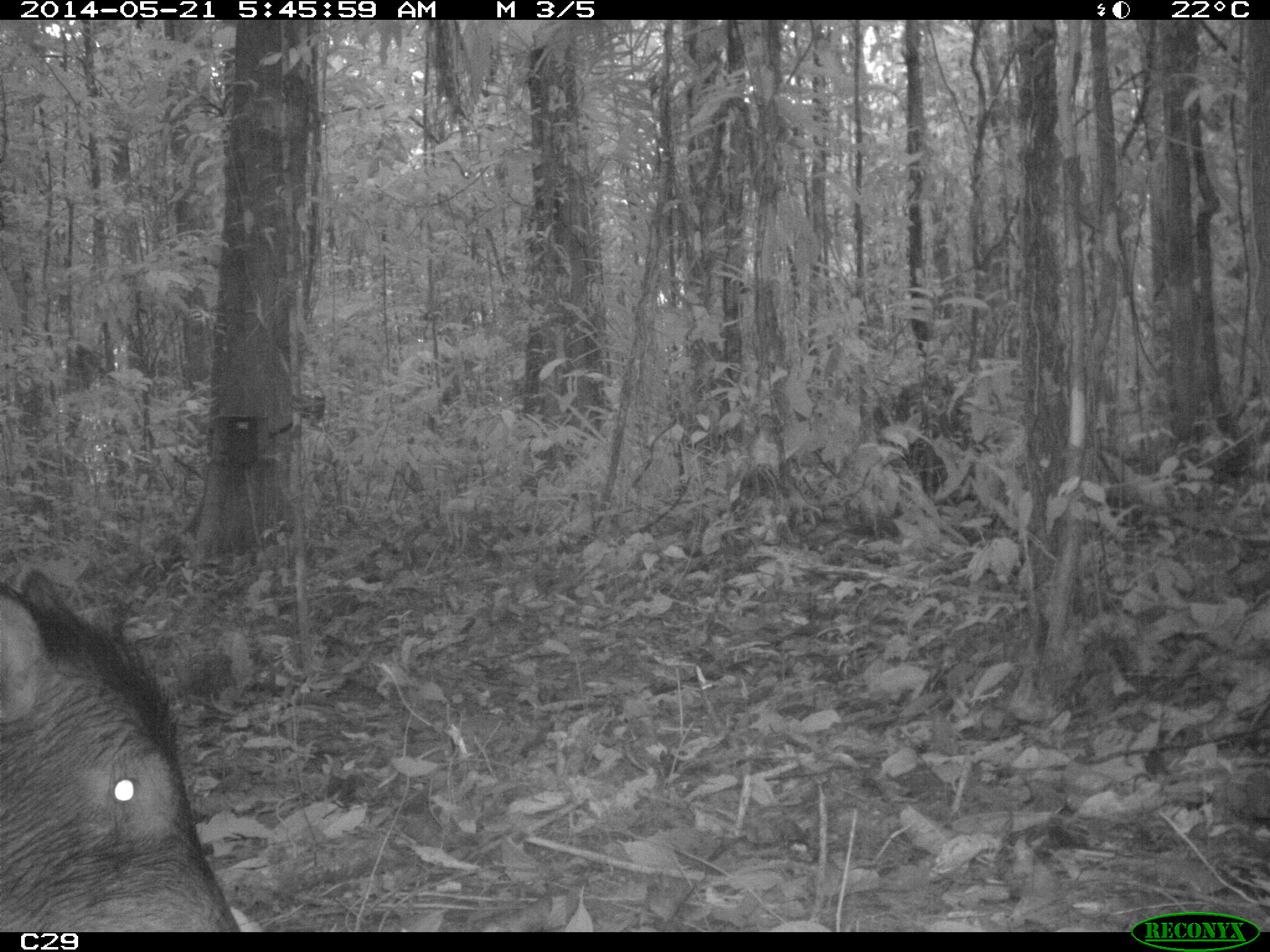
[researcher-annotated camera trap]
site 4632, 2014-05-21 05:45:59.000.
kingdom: Animalia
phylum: Chordata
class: Mammalia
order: Artiodactyla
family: Suidae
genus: Sus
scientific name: Sus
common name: pigs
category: unknown pig_peccary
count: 1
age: adult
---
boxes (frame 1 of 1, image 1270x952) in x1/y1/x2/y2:
unknown pig_peccary: 0/561/242/930